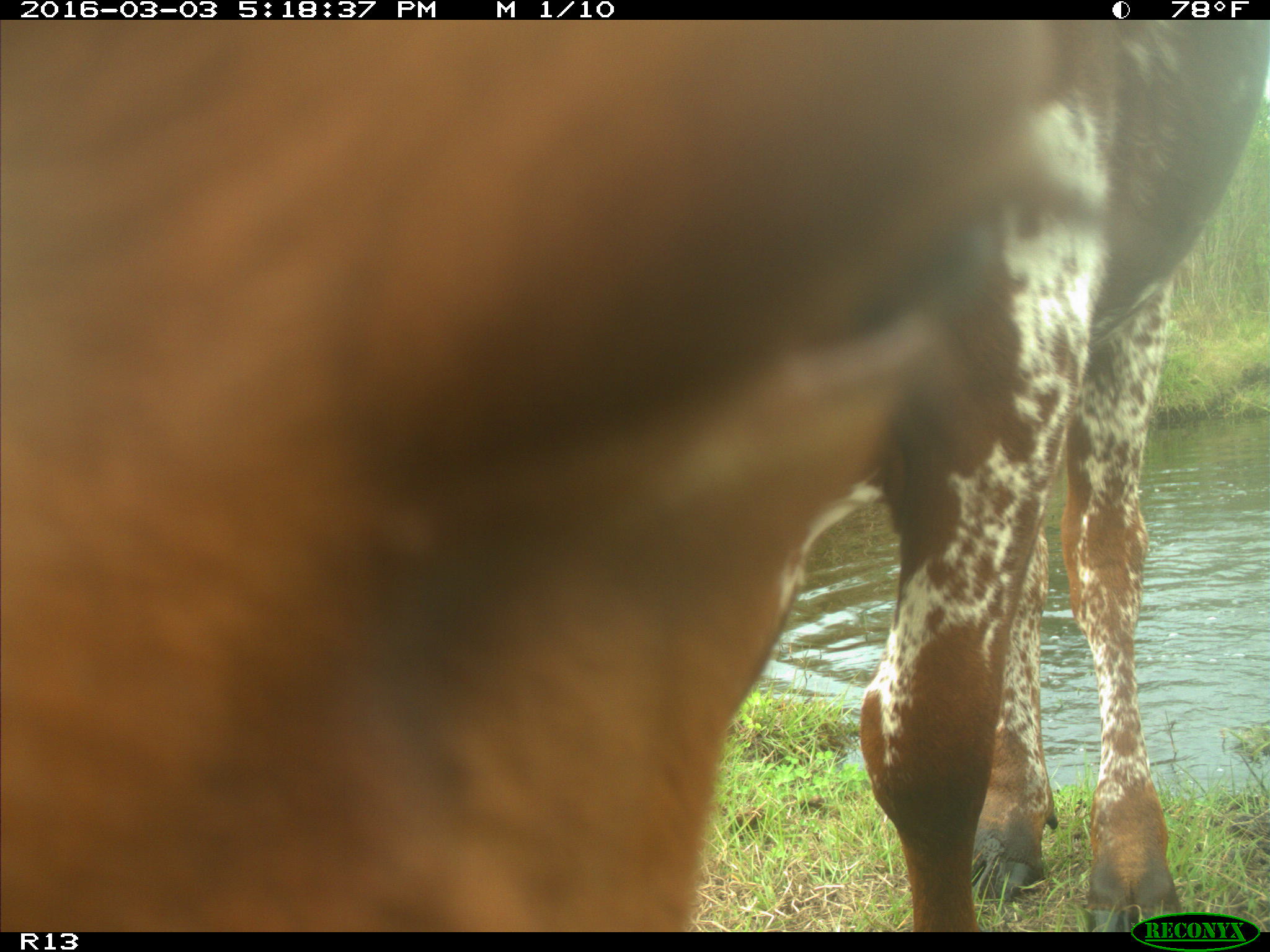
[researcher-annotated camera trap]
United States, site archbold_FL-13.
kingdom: Animalia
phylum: Chordata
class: Mammalia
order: Artiodactyla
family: Bovidae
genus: Bos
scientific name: Bos taurus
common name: domestic cow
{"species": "Bos taurus (domestic cow)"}